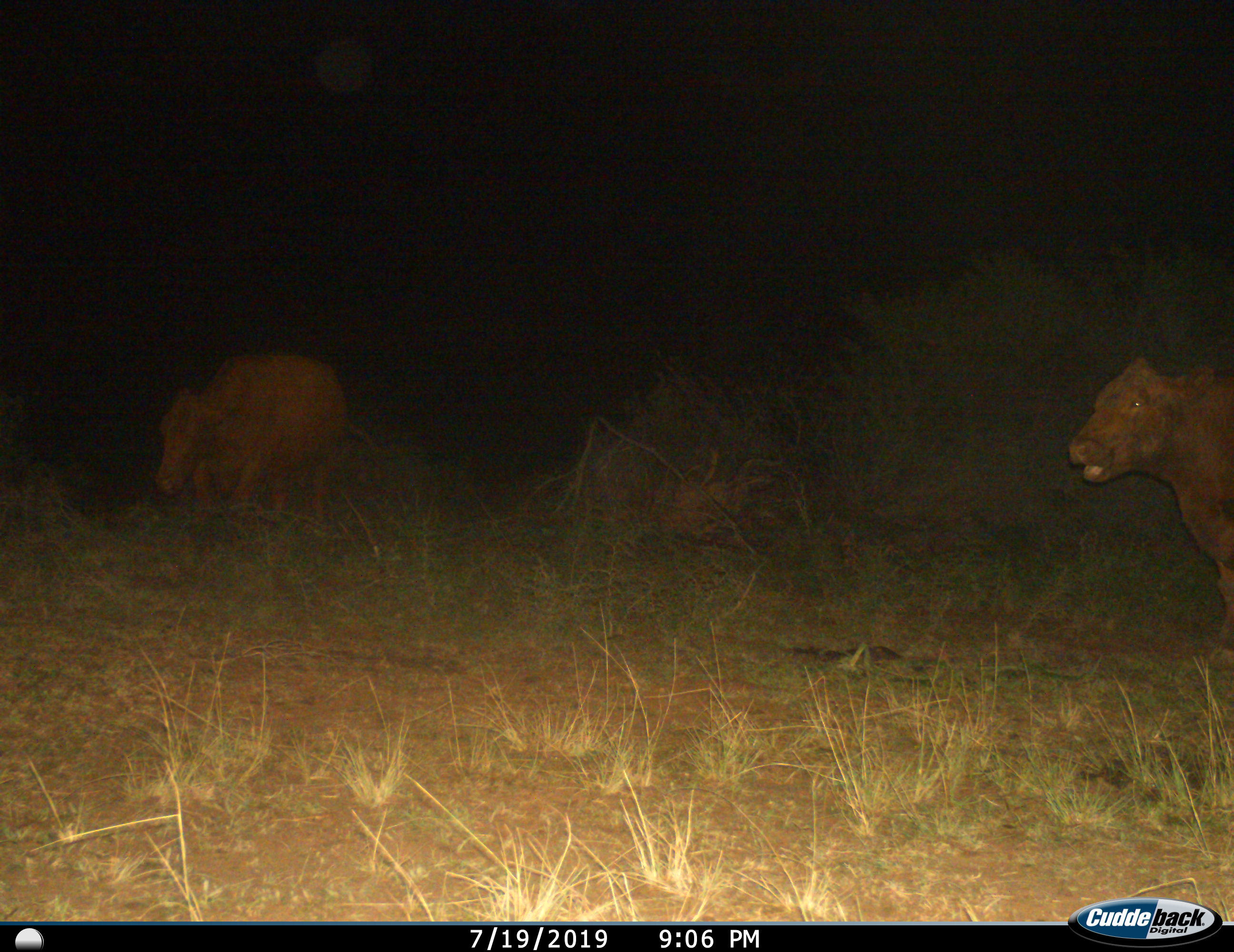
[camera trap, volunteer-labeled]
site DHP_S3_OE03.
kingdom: Animalia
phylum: Chordata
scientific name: Vertebrata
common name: domestic animal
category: domesticanimal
Domesticanimal (domestic animal) (Vertebrata), count 2. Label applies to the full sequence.